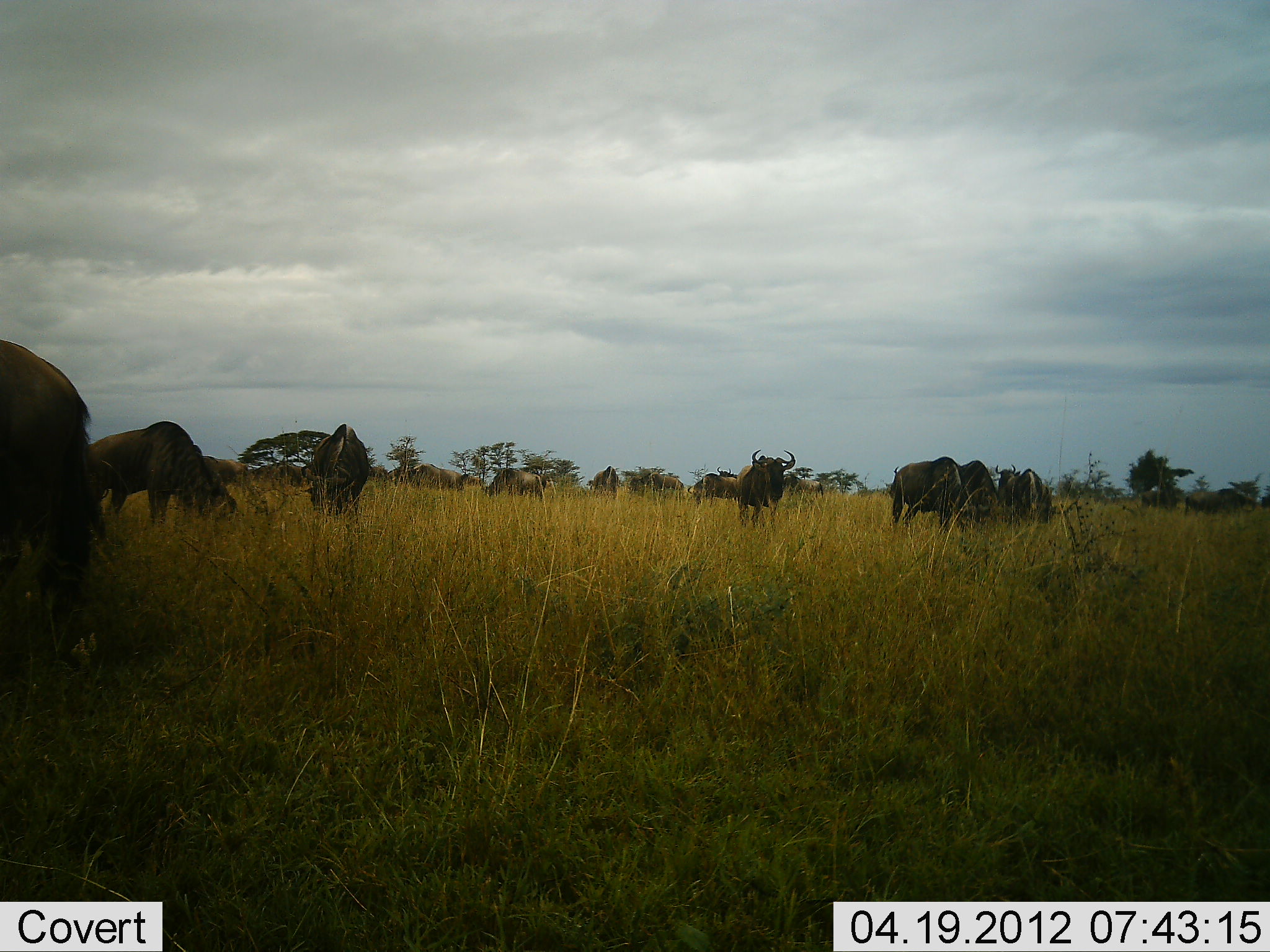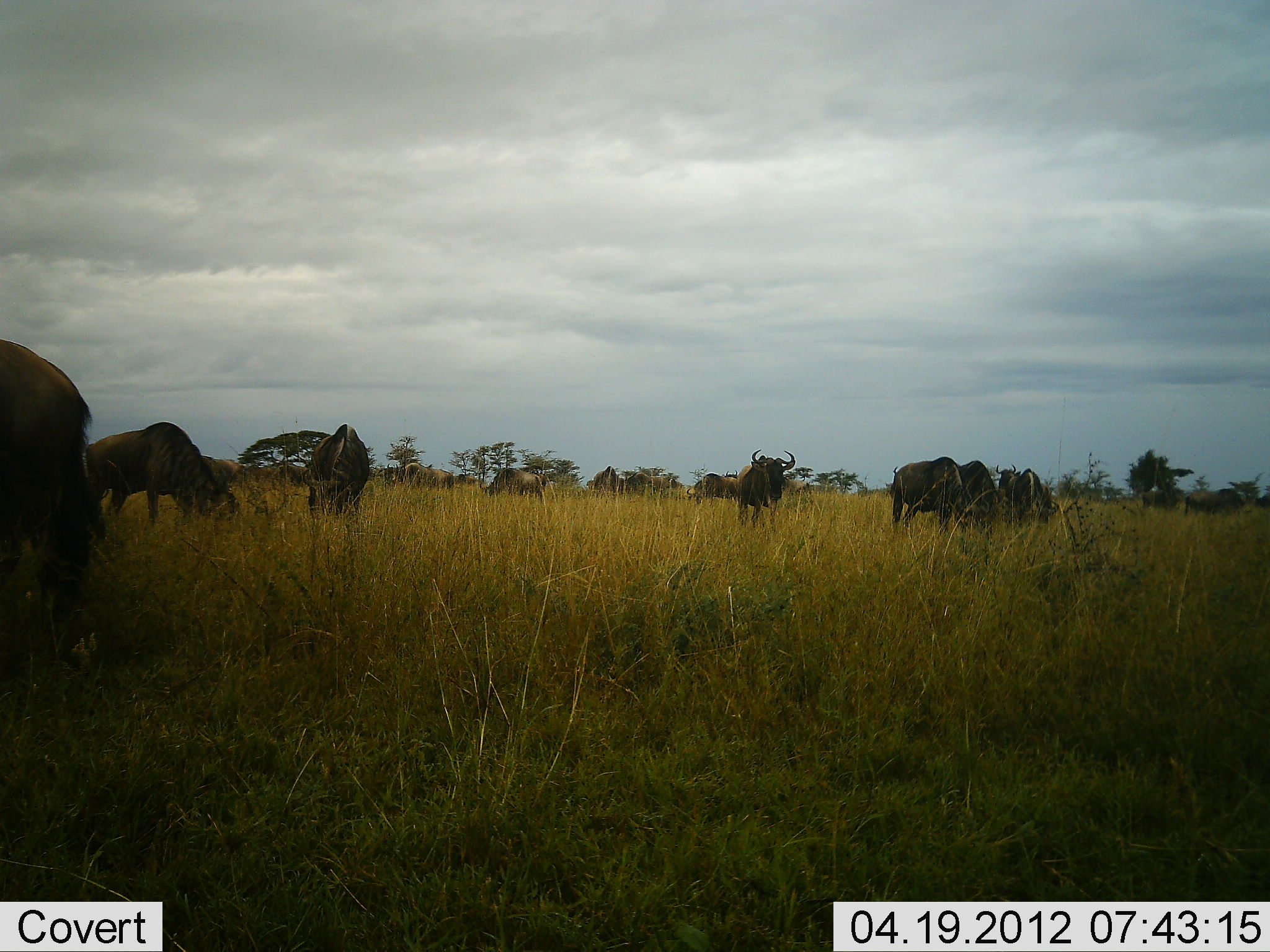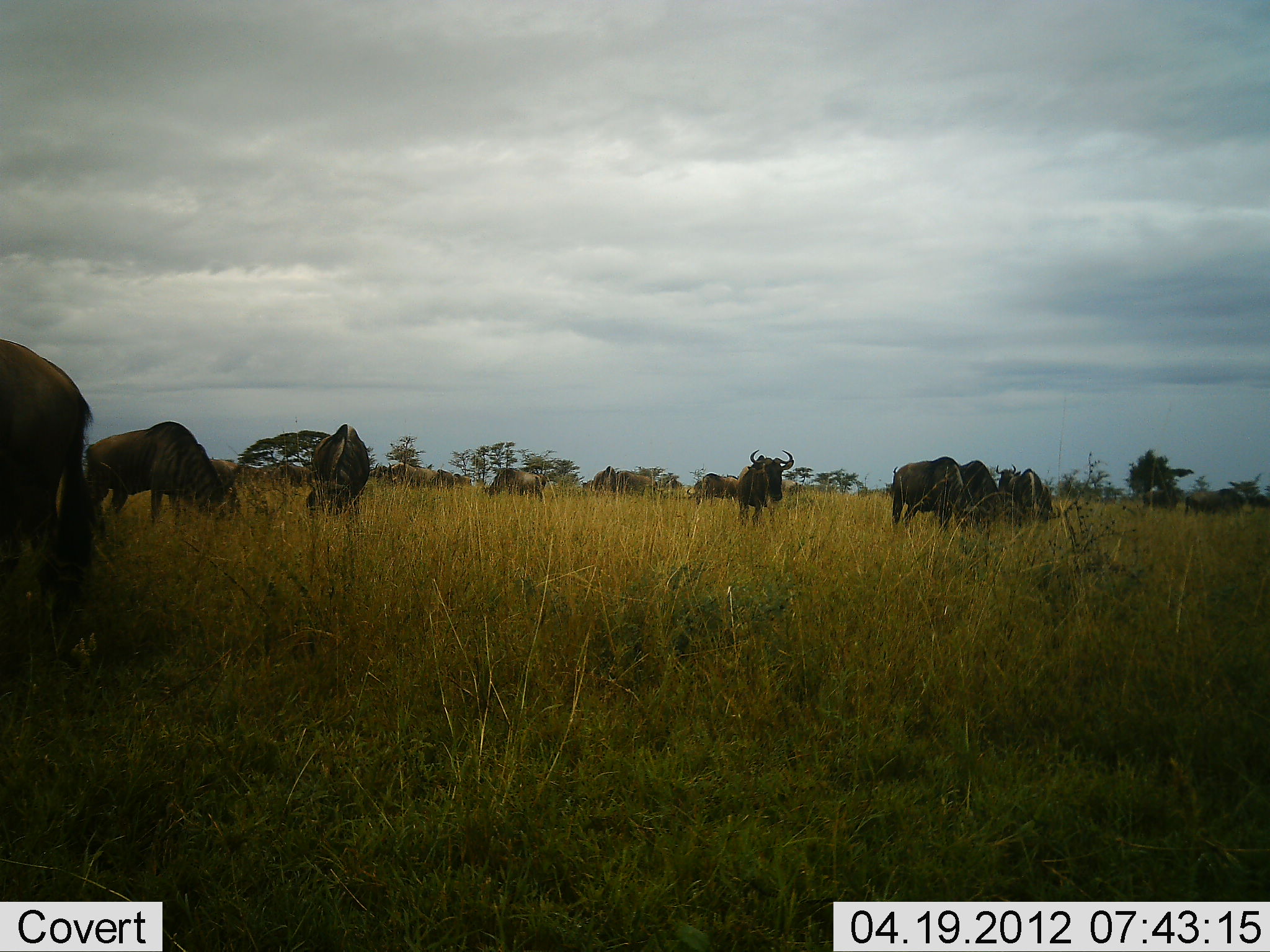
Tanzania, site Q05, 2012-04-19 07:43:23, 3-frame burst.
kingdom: Animalia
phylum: Chordata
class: Mammalia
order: Artiodactyla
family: Bovidae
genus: Connochaetes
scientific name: Connochaetes taurinus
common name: blue wildebeest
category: wildebeest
Wildebeest (blue wildebeest) (Connochaetes taurinus), count 11-50. Behavior (volunteer vote fractions): standing 54%, resting 4%, moving 50%, interacting 4%. Young present (vote fraction): 0%. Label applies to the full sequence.